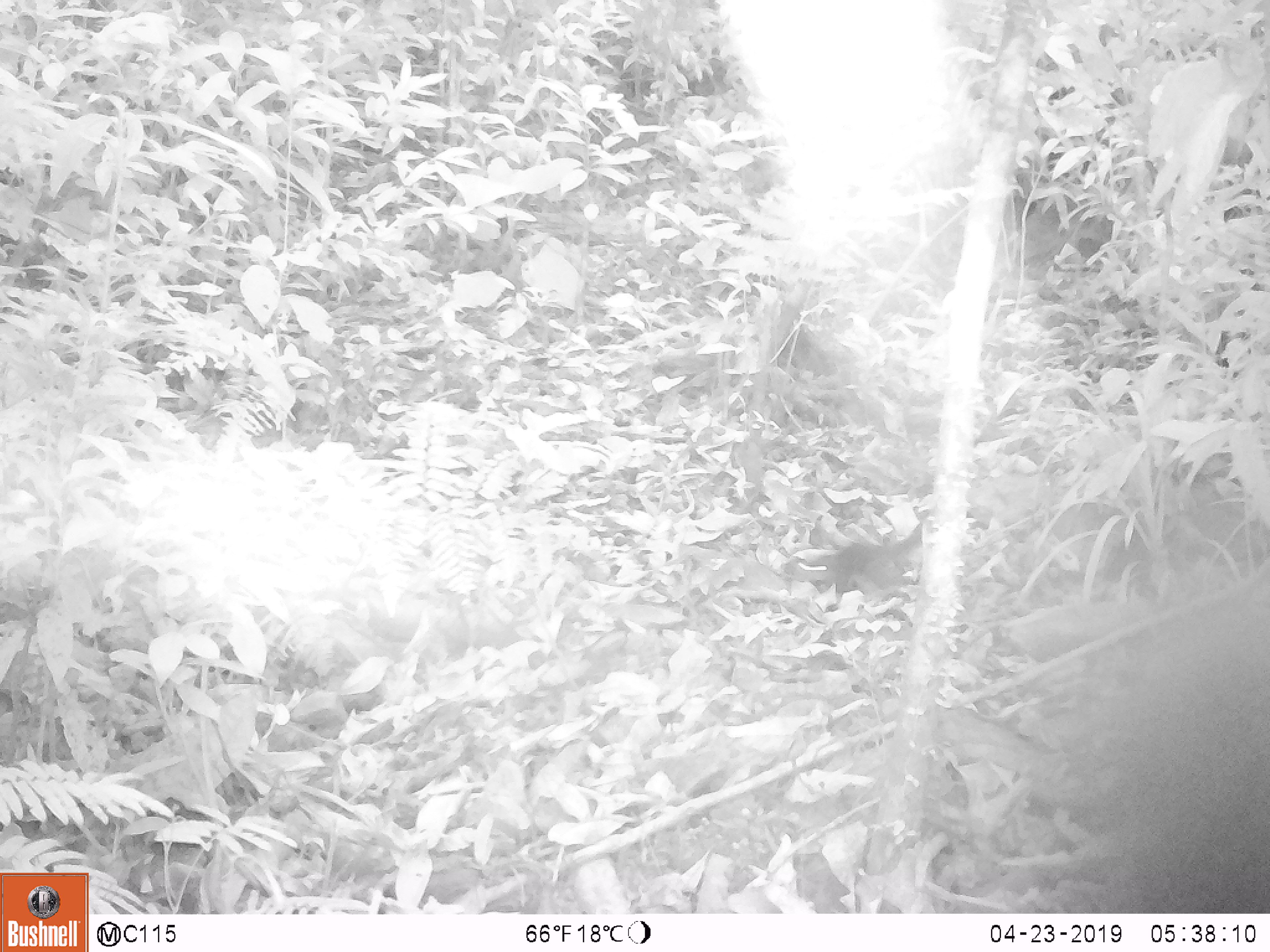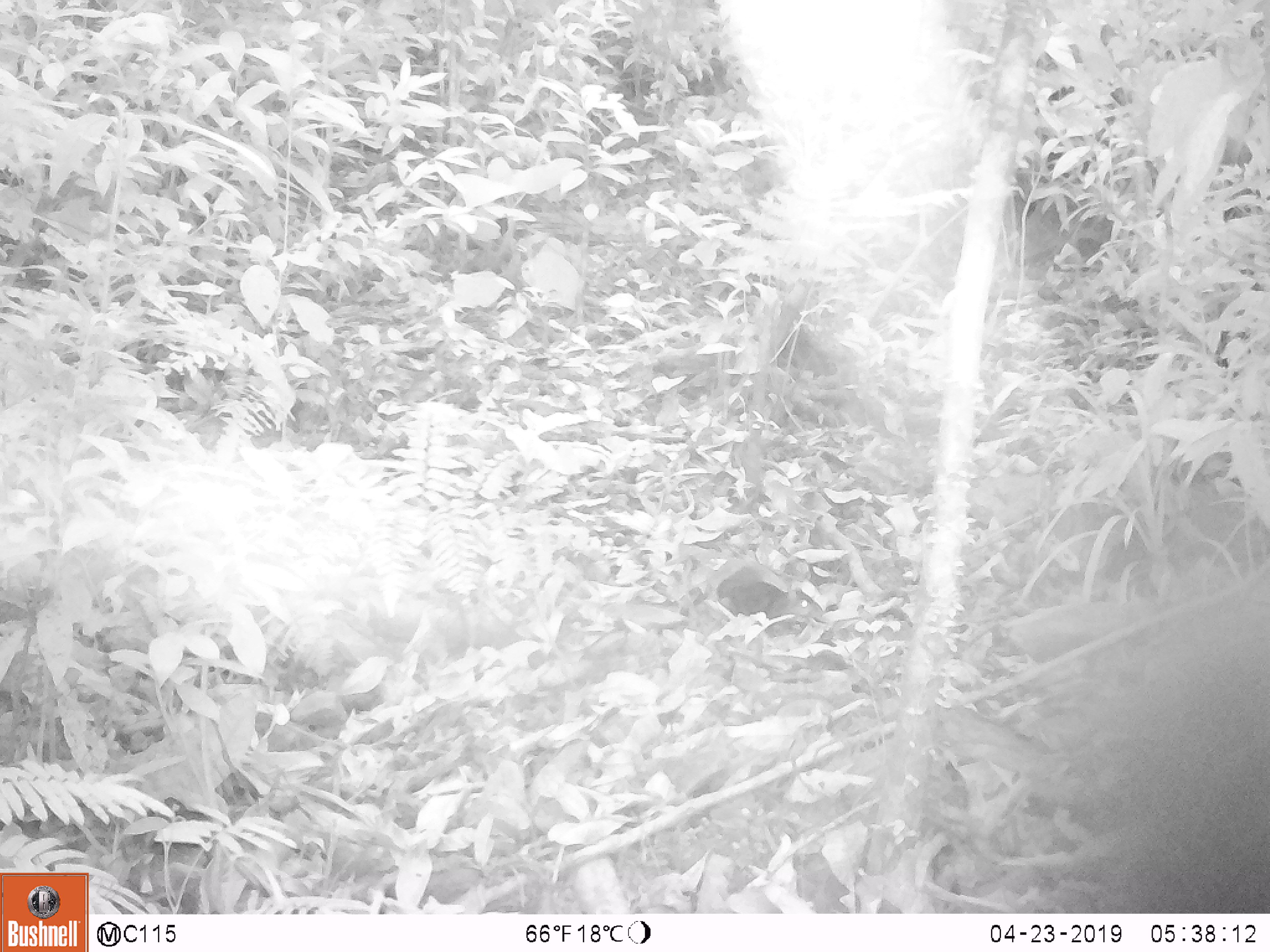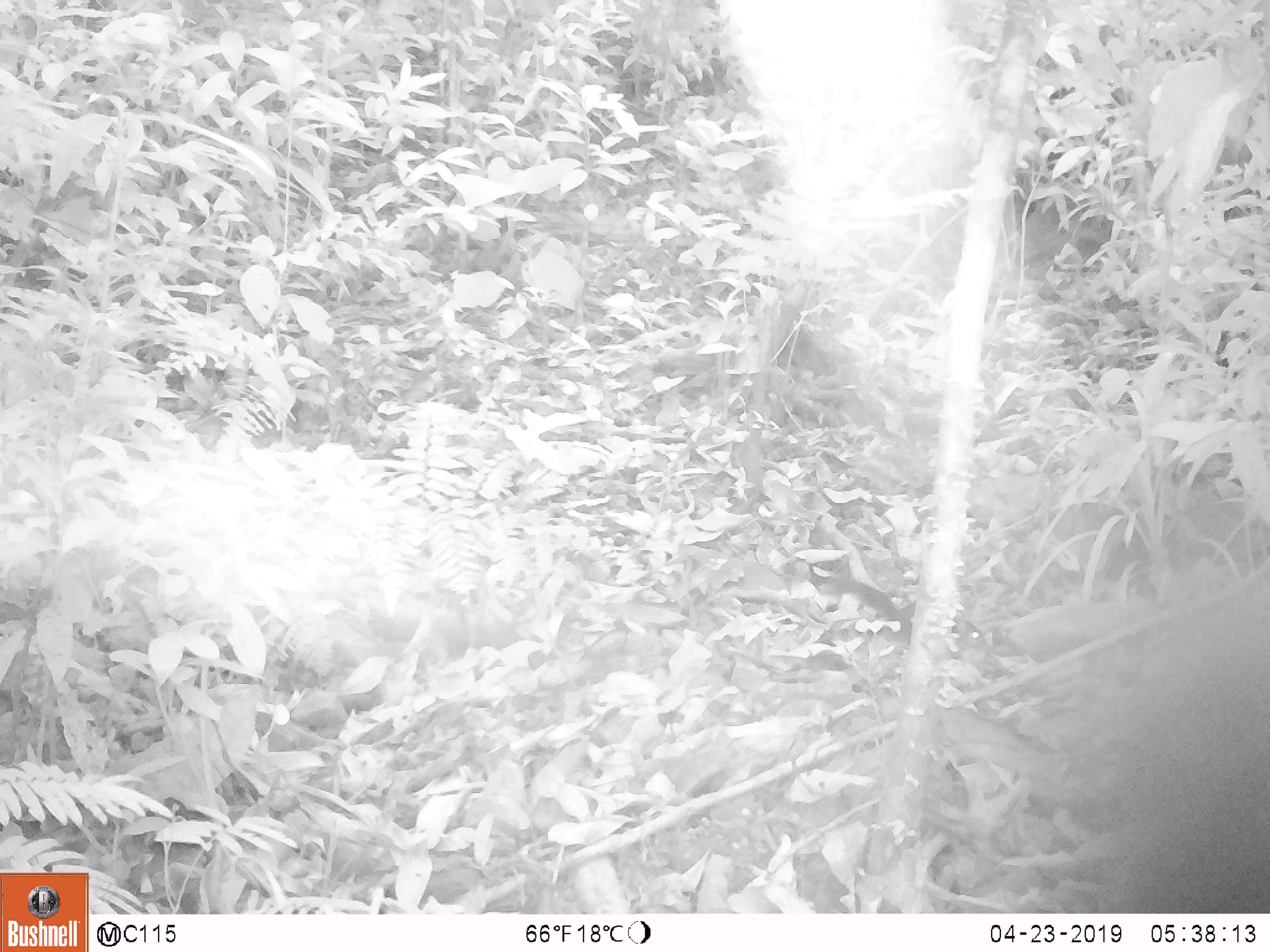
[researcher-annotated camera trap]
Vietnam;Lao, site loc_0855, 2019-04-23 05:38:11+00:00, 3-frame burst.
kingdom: Animalia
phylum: Chordata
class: Mammalia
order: Rodentia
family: Sciuridae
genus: Dremomys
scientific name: Dremomys rufigenis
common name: red-cheeked squirrel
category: red cheeked squirrel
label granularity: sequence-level